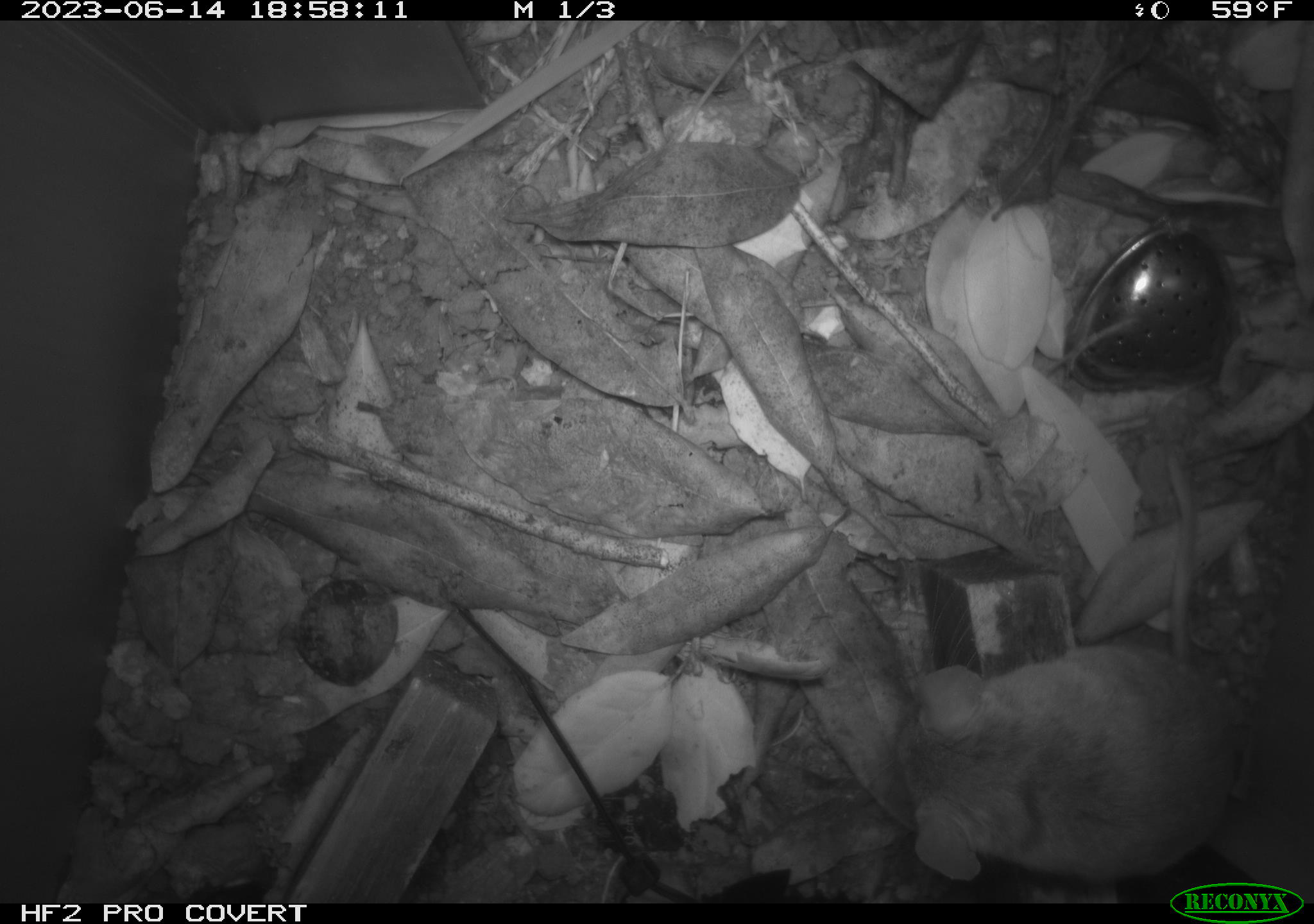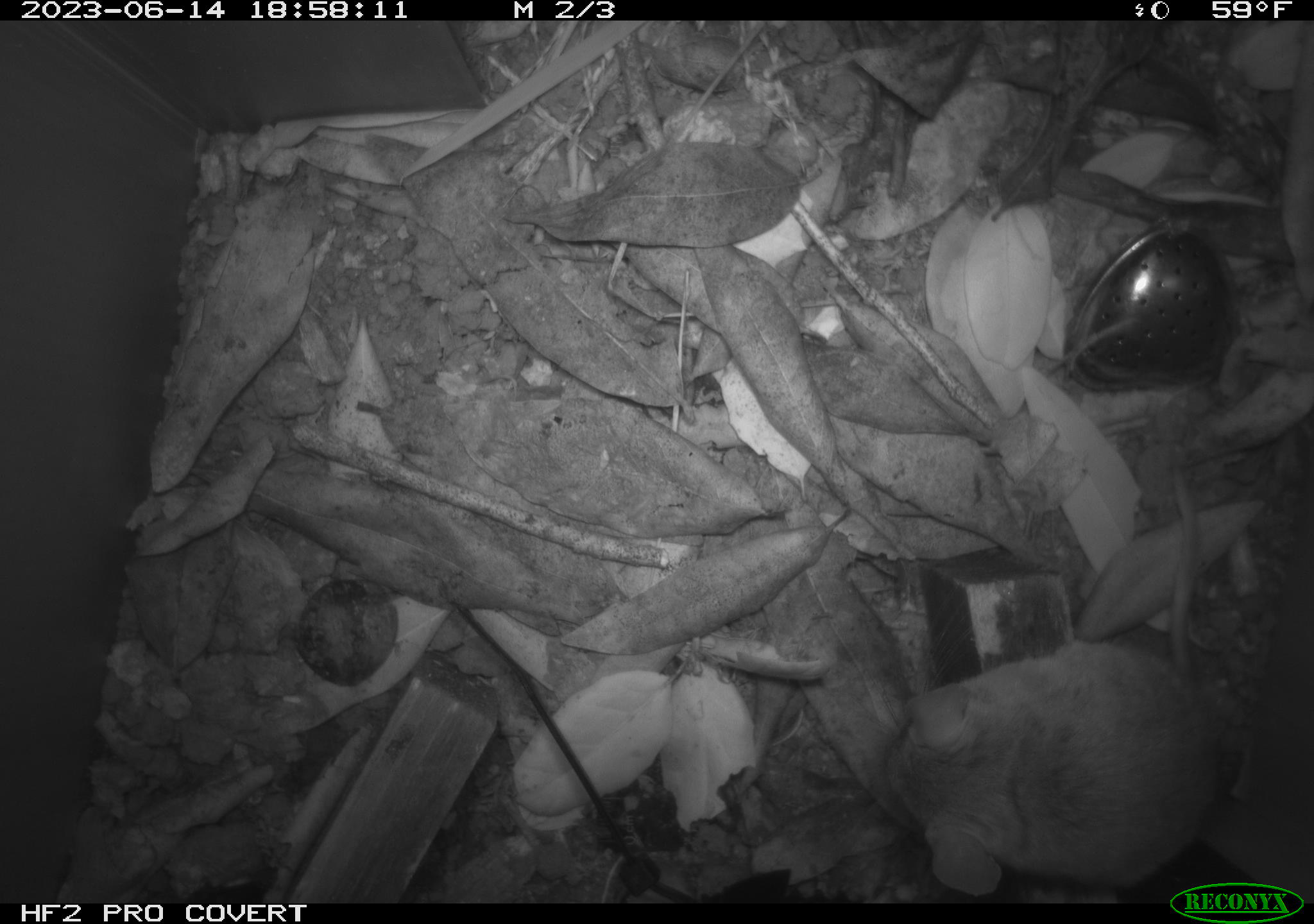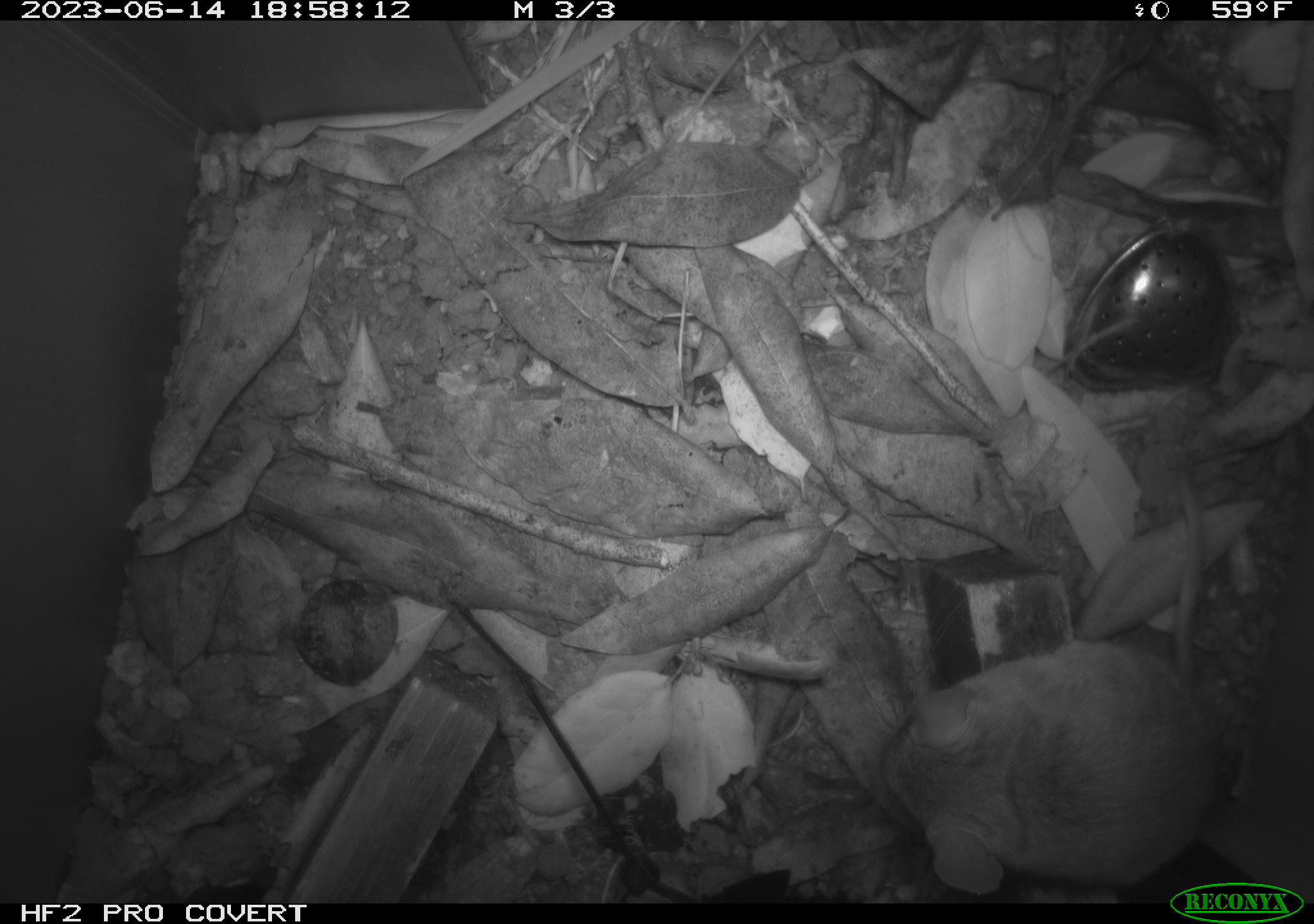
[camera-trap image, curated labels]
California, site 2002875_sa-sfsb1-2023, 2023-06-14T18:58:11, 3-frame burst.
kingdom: Animalia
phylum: Chordata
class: Mammalia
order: Rodentia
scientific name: Rodentia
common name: mouse species